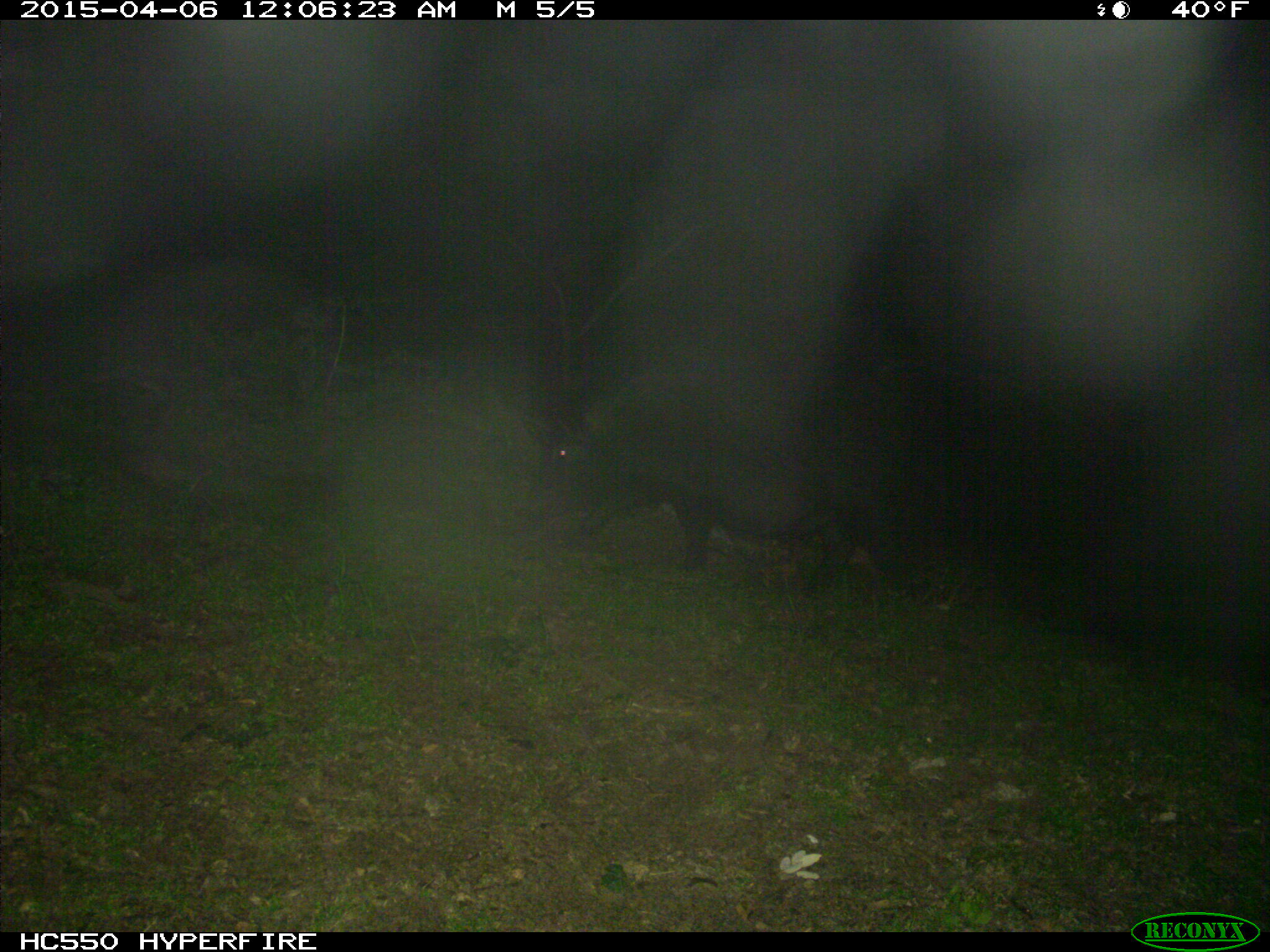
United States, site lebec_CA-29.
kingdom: Animalia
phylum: Chordata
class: Mammalia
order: Artiodactyla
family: Suidae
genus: Sus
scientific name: Sus scrofa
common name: wild boar